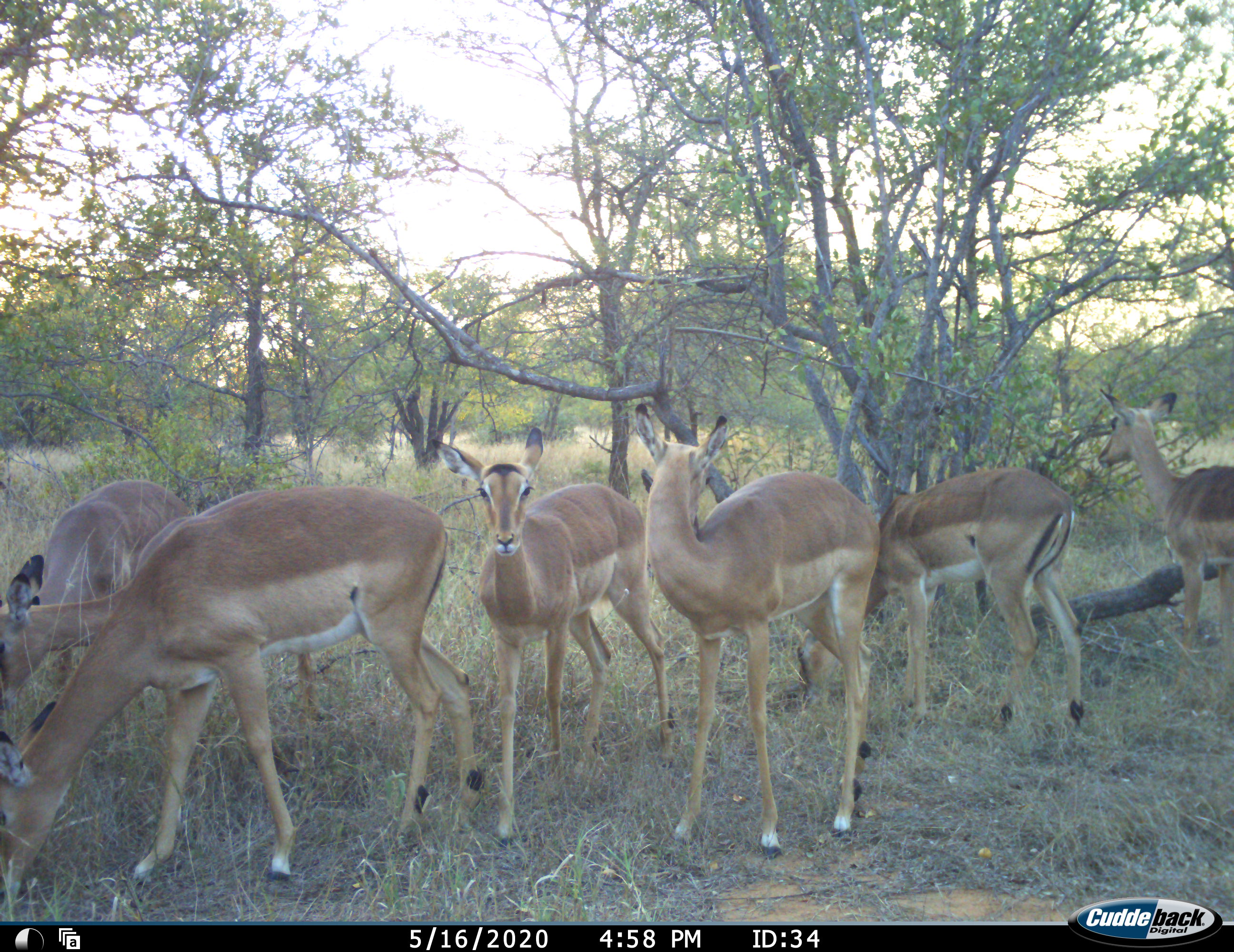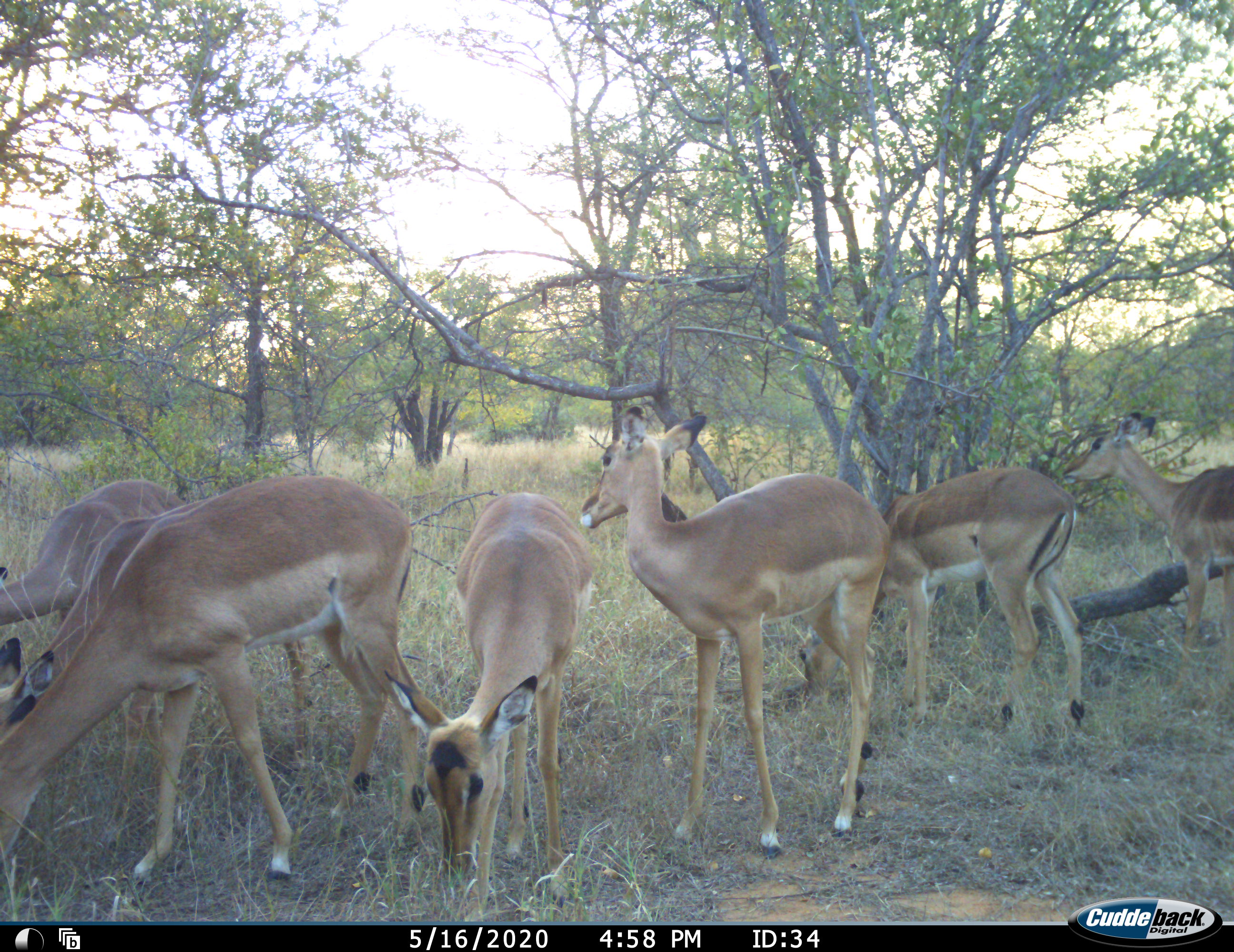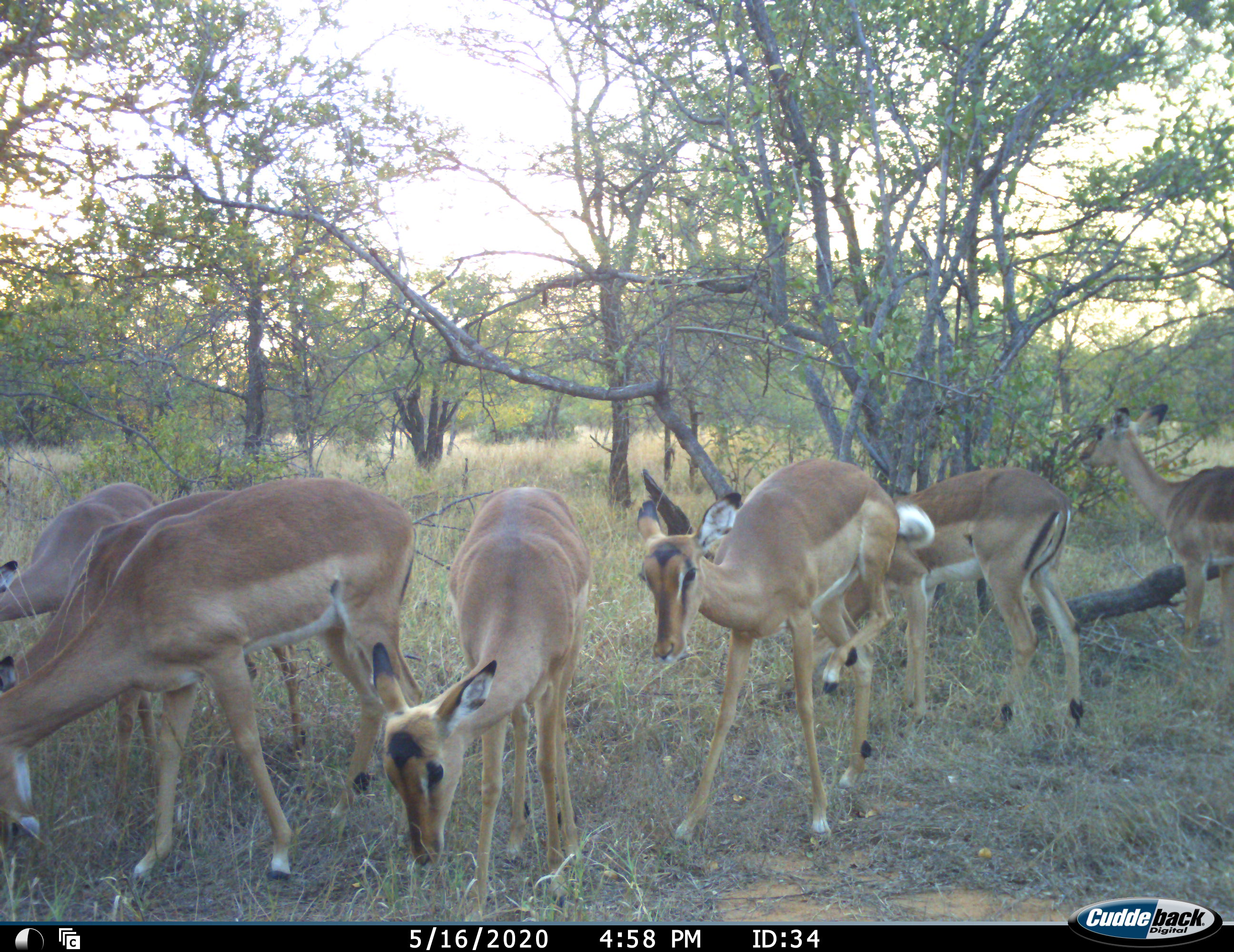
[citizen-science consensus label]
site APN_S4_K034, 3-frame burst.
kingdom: Animalia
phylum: Chordata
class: Mammalia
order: Artiodactyla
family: Bovidae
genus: Aepyceros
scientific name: Aepyceros melampus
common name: impala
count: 7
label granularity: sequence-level